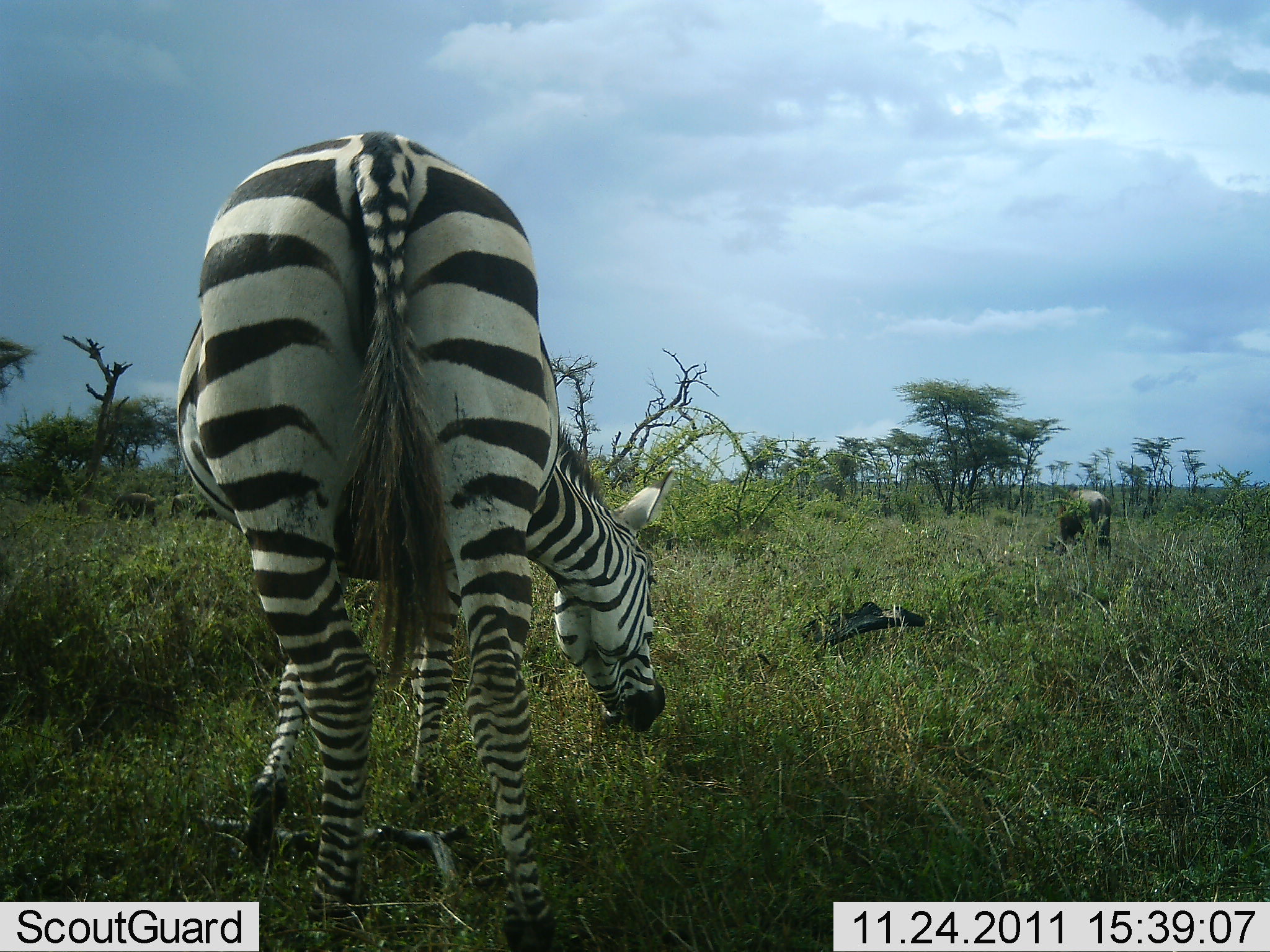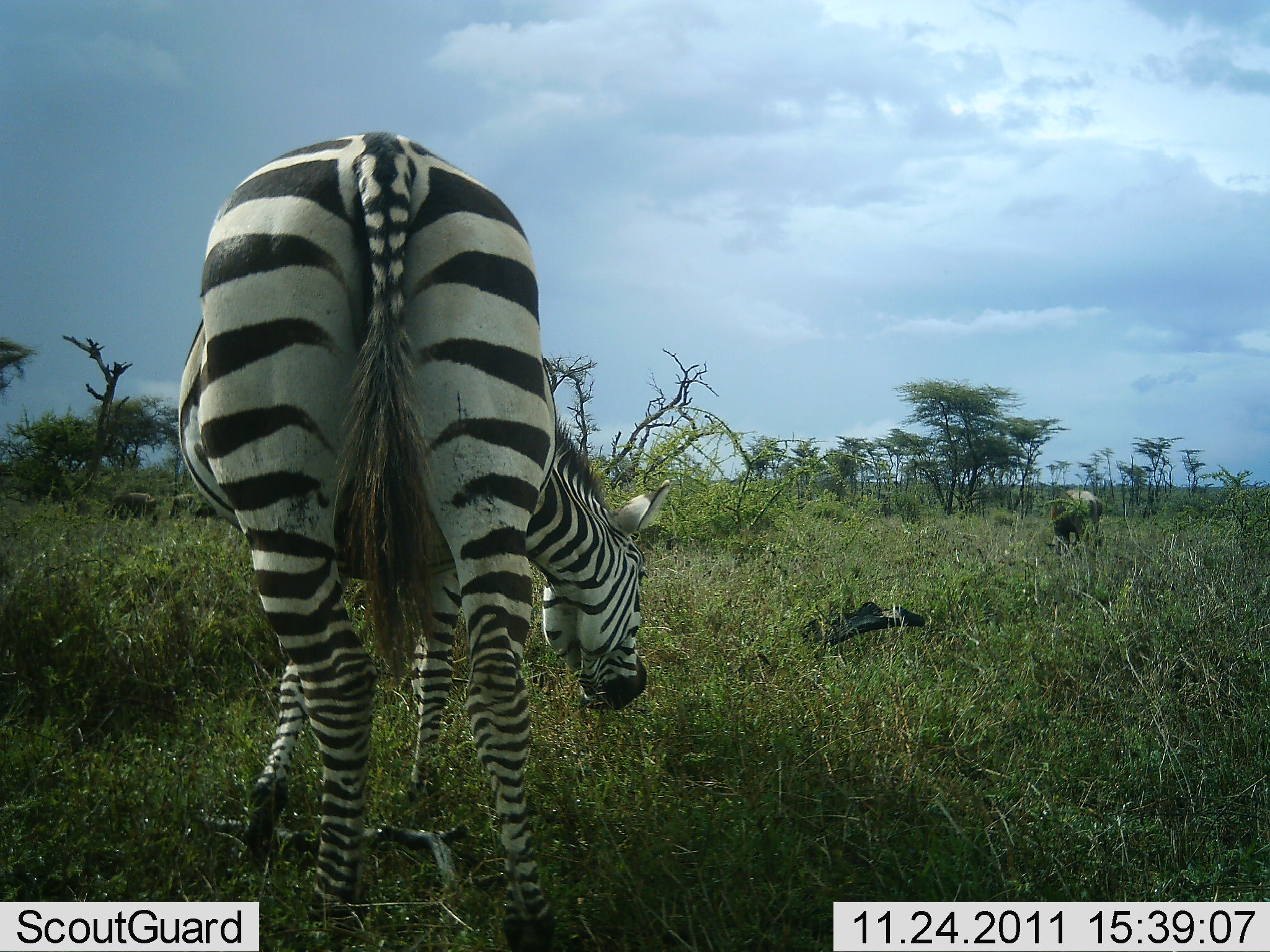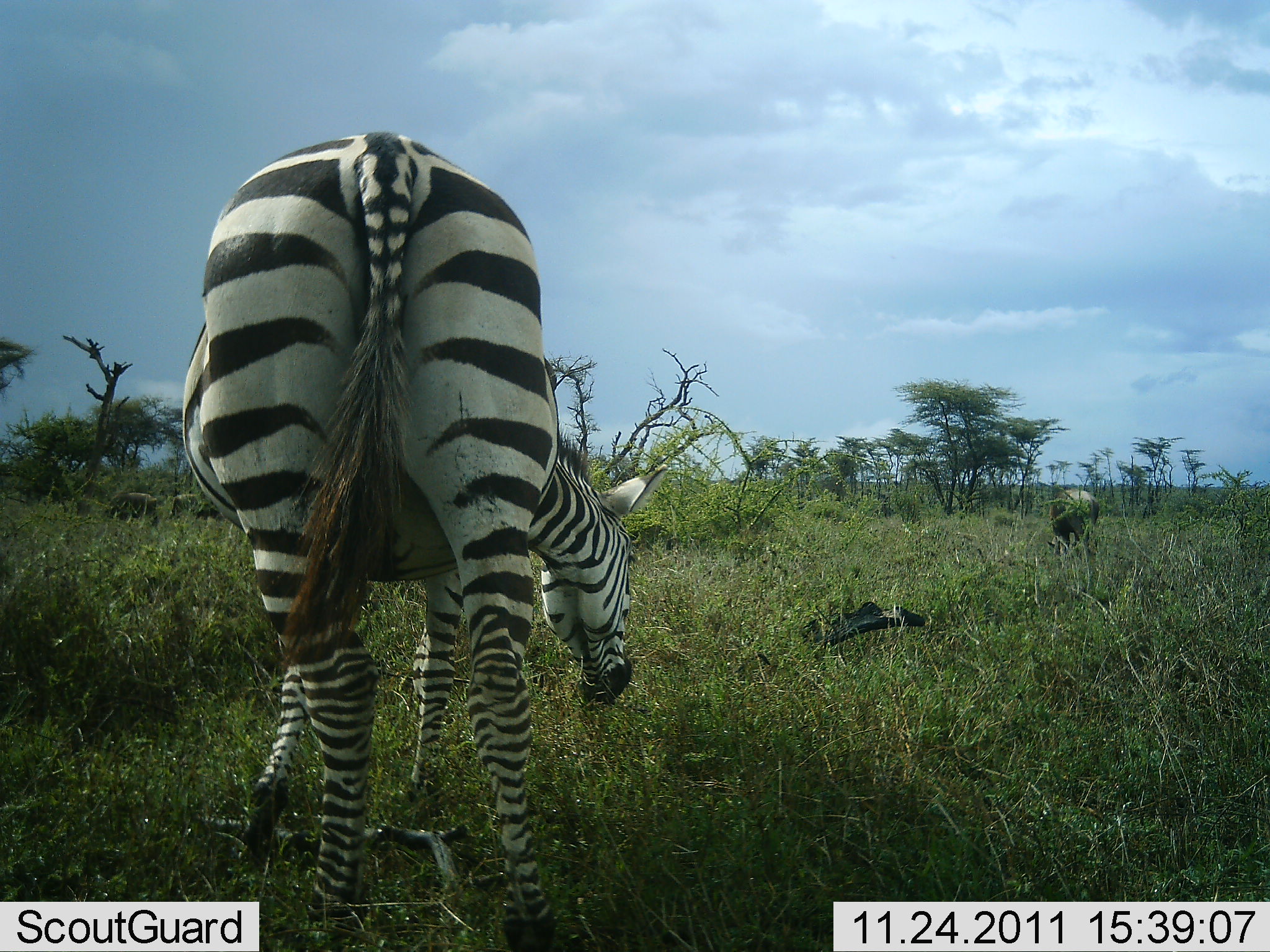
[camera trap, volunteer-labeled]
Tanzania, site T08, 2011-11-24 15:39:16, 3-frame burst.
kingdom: Animalia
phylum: Chordata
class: Mammalia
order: Artiodactyla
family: Bovidae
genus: Connochaetes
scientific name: Connochaetes taurinus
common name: blue wildebeest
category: wildebeest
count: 1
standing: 20%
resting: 0%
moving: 10%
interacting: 0%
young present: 0%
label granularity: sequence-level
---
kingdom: Animalia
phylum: Chordata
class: Mammalia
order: Perissodactyla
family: Equidae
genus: Equus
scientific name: Equus quagga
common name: plains zebra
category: zebra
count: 1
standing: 33%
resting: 0%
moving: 6%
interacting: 0%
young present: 0%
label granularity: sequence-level